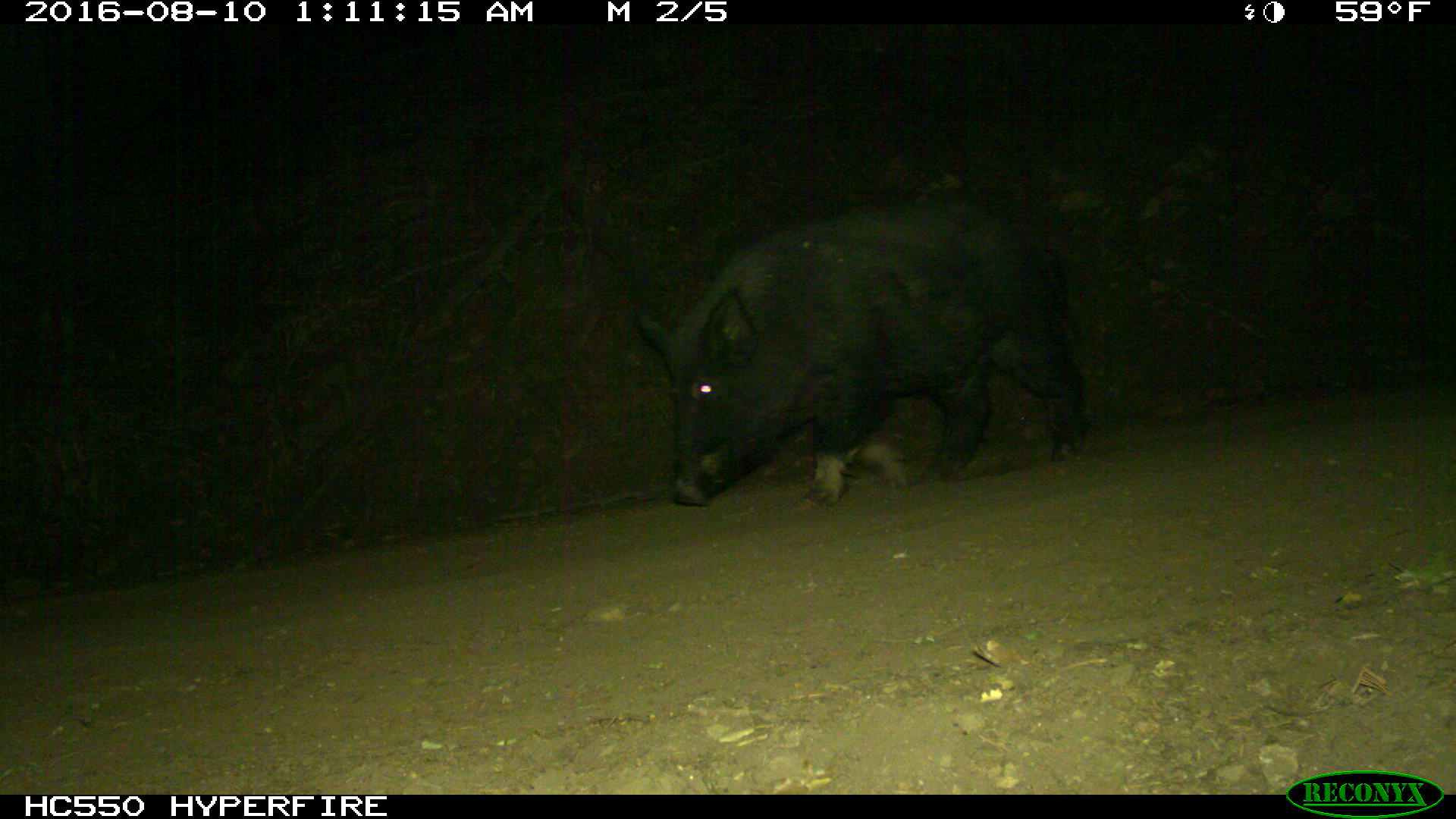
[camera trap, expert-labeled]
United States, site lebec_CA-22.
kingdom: Animalia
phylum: Chordata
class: Mammalia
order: Artiodactyla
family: Suidae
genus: Sus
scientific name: Sus scrofa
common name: wild boar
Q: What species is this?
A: Sus scrofa (wild boar).